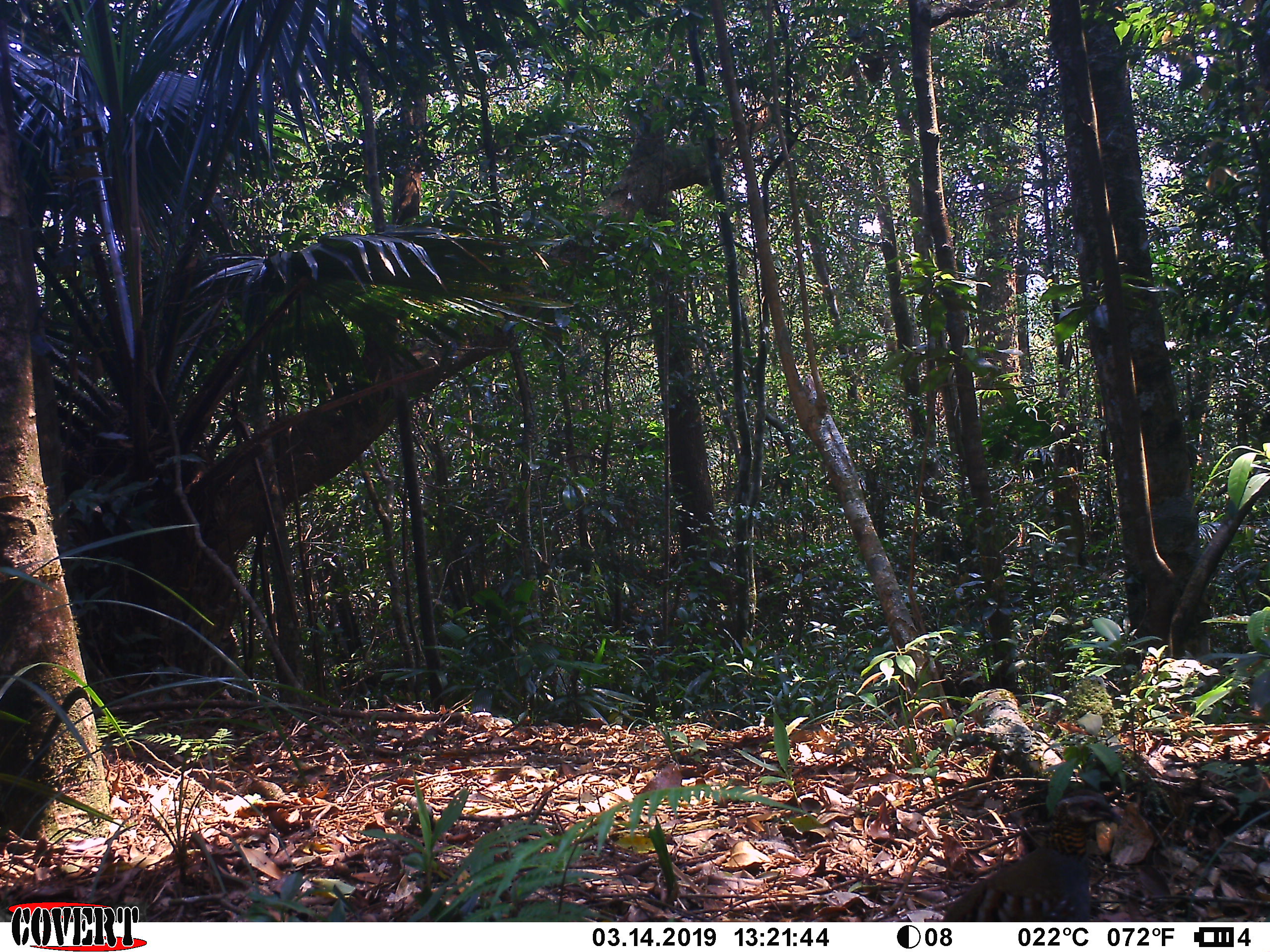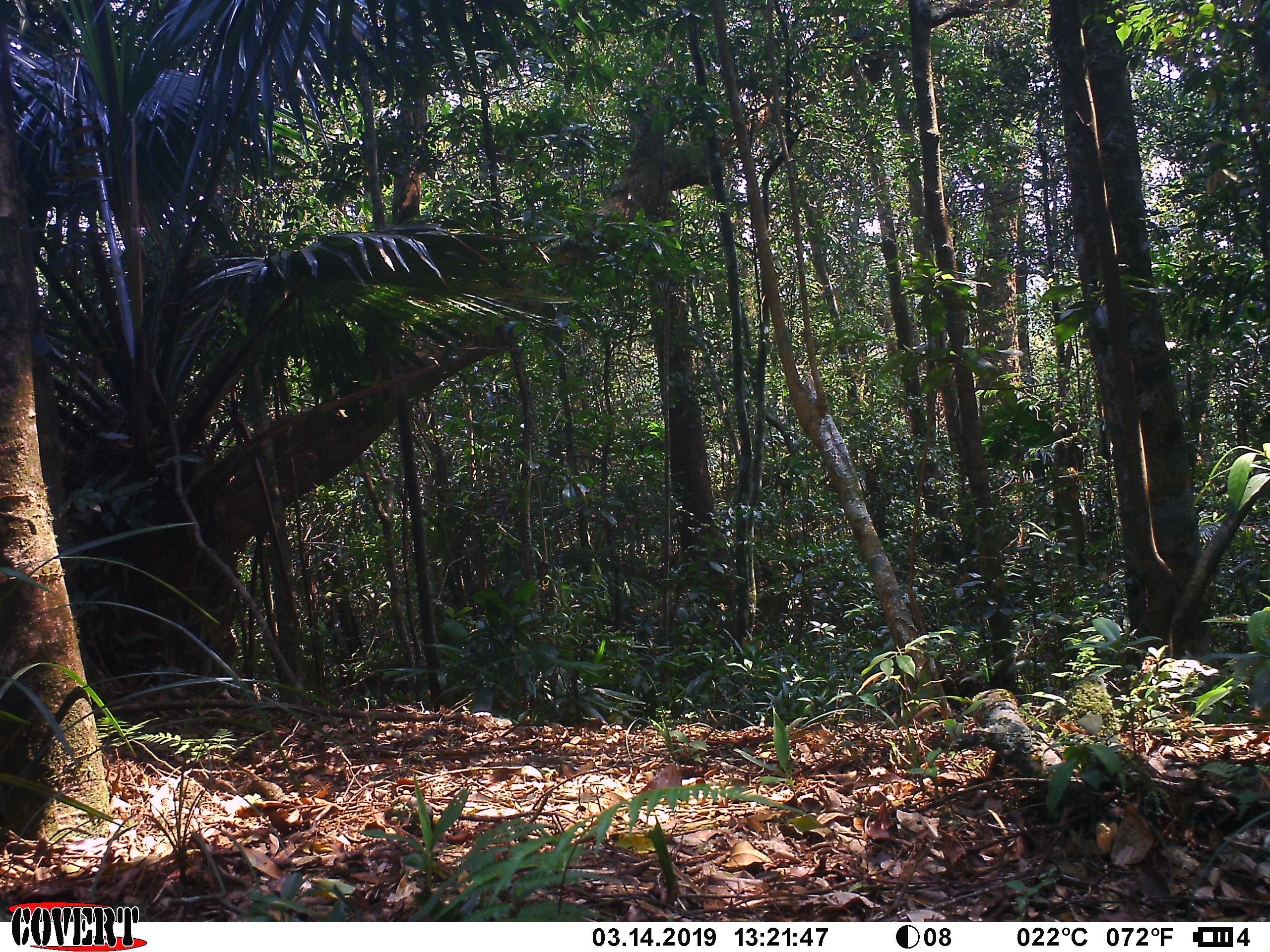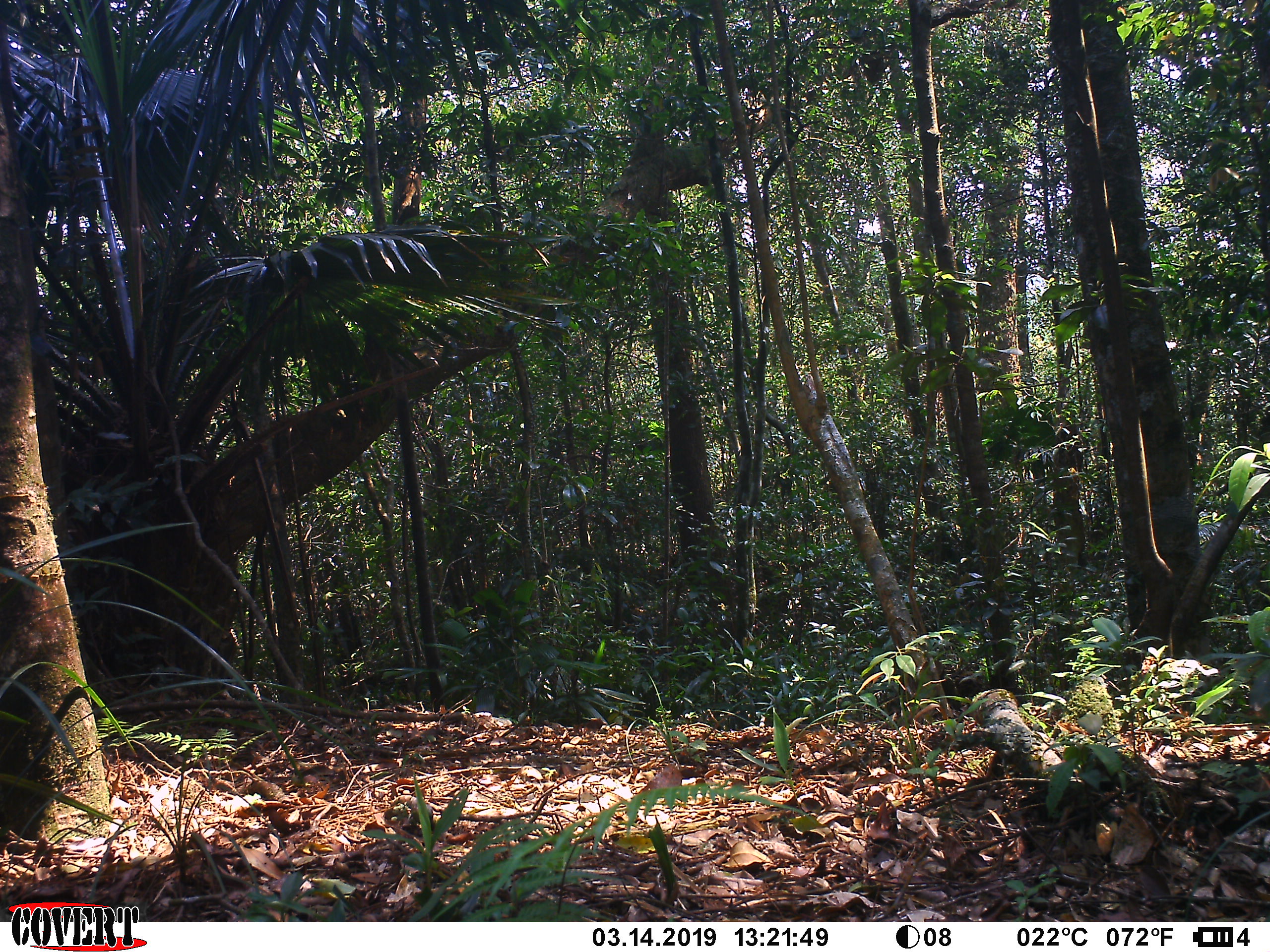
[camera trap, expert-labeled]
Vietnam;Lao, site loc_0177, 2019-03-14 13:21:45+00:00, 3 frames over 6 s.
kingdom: Animalia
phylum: Chordata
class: Aves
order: Galliformes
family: Phasianidae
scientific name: Phasianidae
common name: partridge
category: unidentified partridge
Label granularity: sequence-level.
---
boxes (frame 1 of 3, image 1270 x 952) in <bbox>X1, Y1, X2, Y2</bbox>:
unidentified partridge: <bbox>941, 788, 1124, 921</bbox>